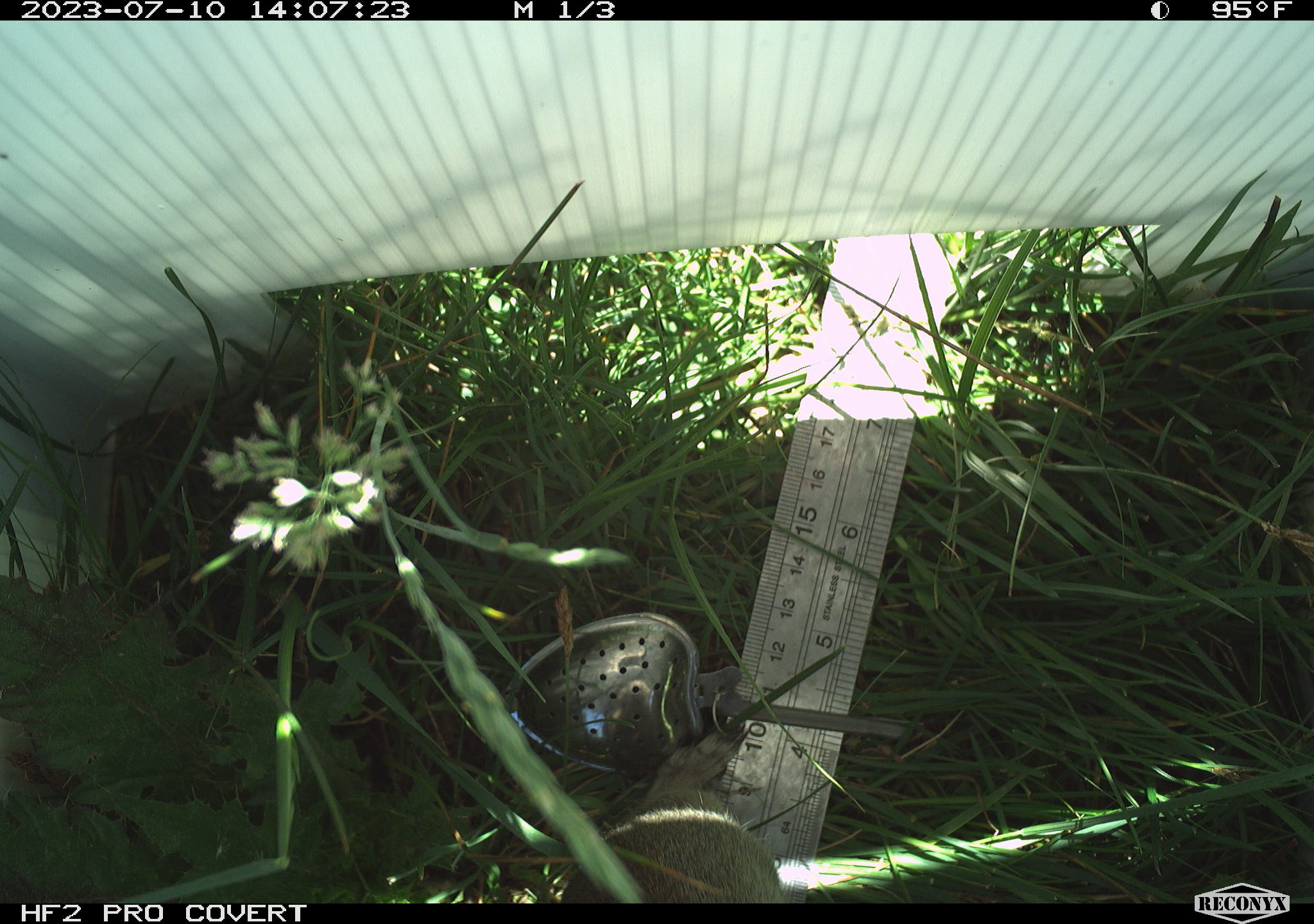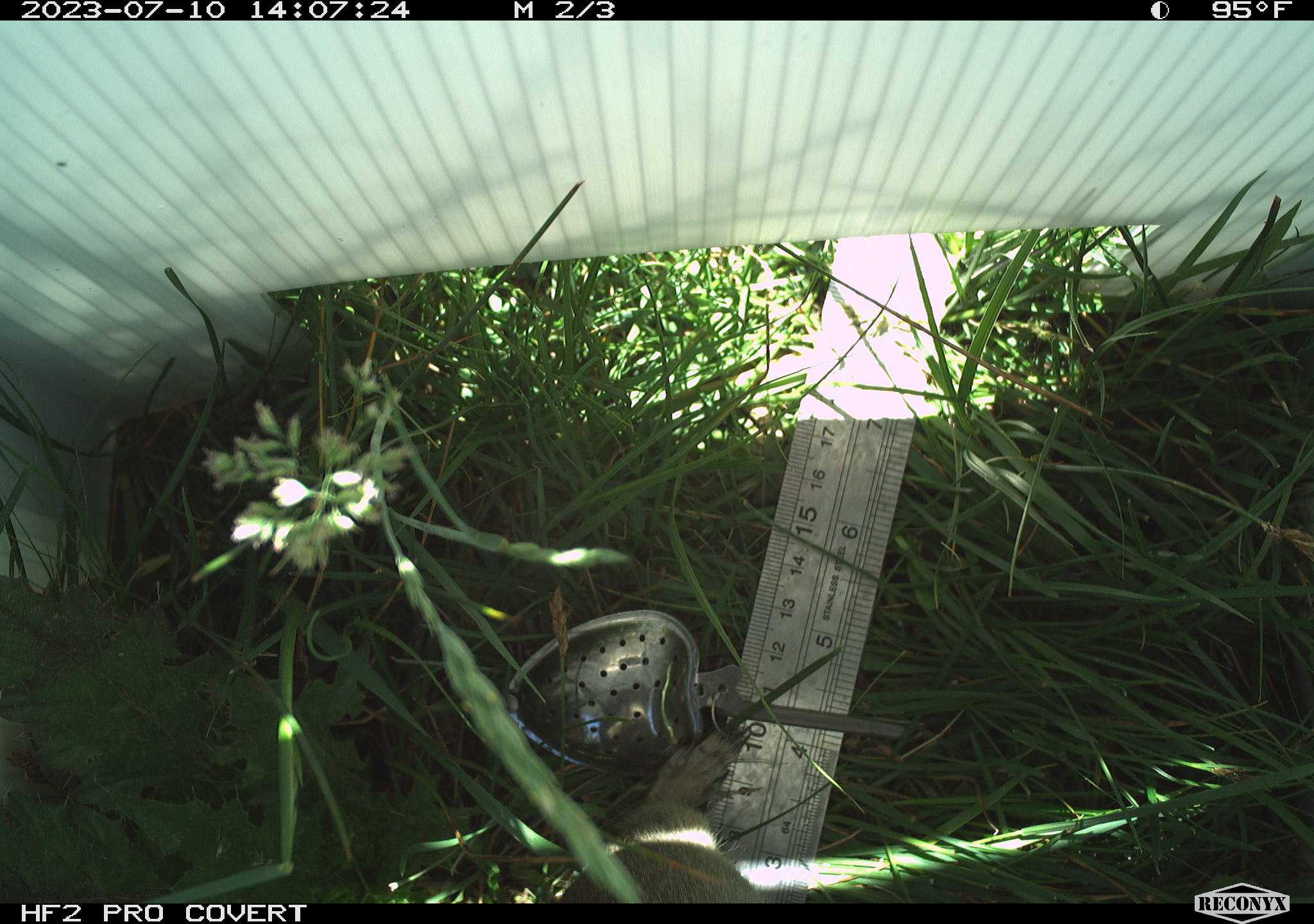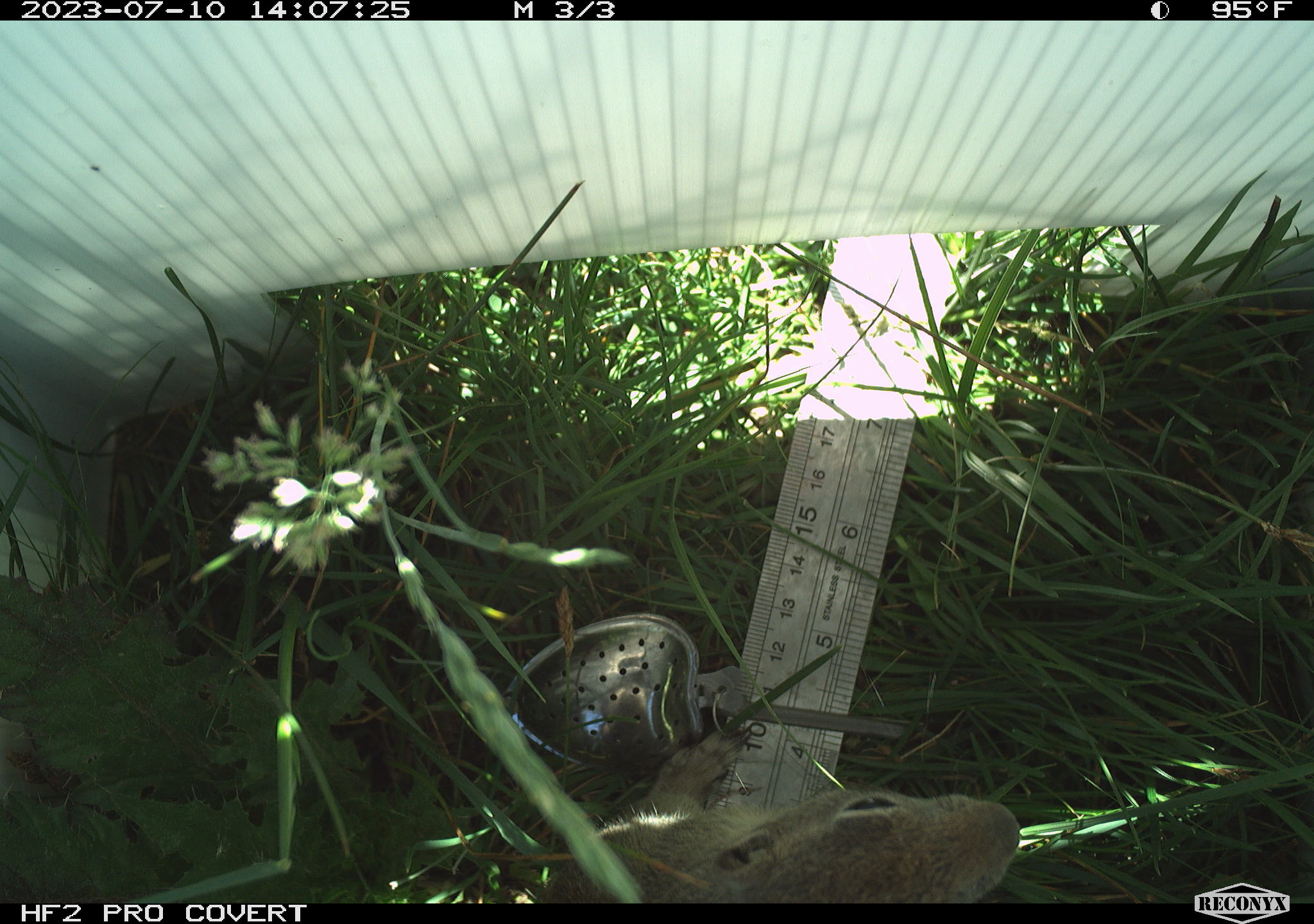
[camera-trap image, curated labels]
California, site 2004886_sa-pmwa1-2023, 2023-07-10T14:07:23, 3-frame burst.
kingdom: Animalia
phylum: Chordata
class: Mammalia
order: Rodentia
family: Sciuridae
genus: Urocitellus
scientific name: Urocitellus beldingi beldingi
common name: belding's ground squirrel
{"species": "belding's ground squirrel (Urocitellus beldingi beldingi)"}